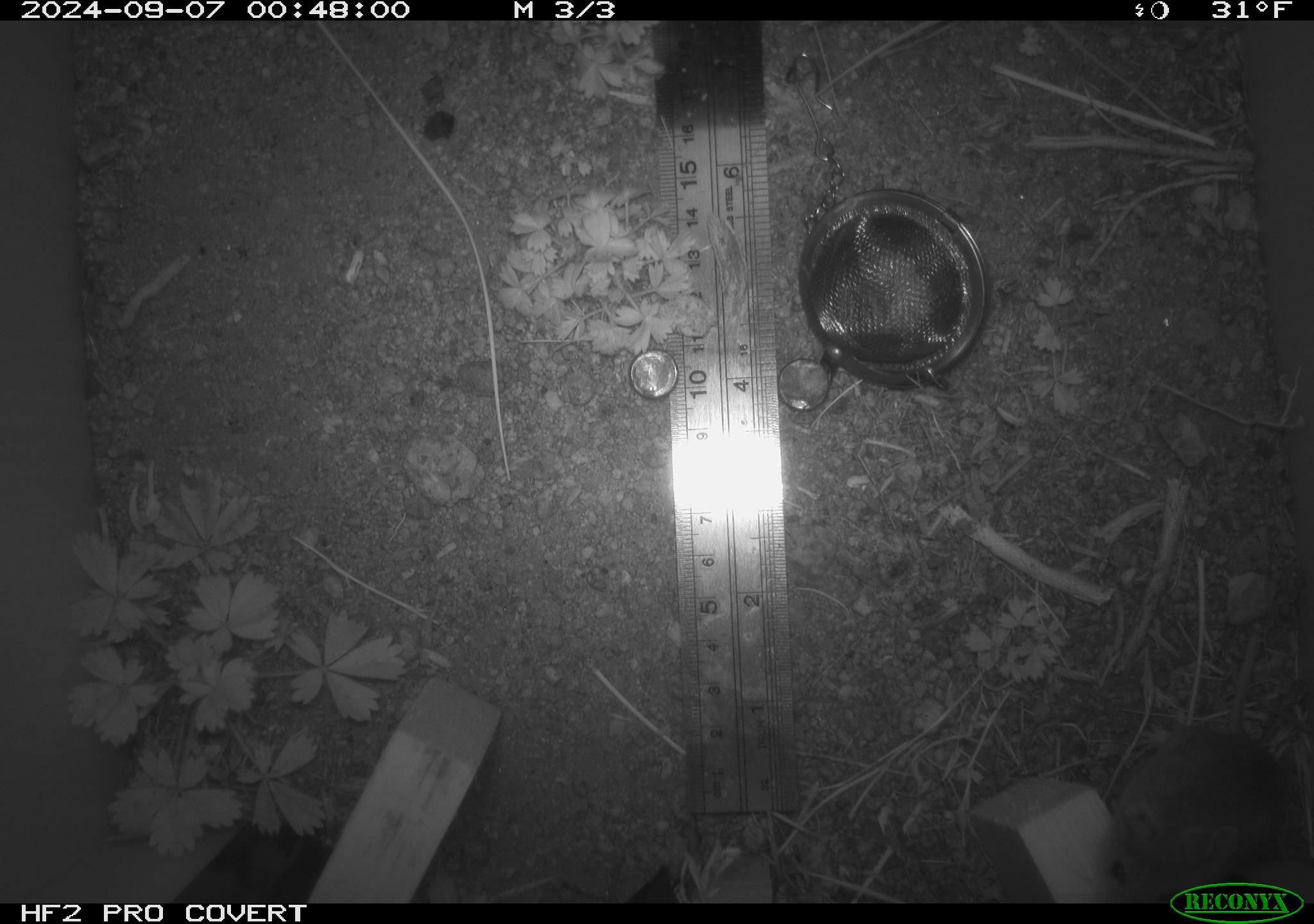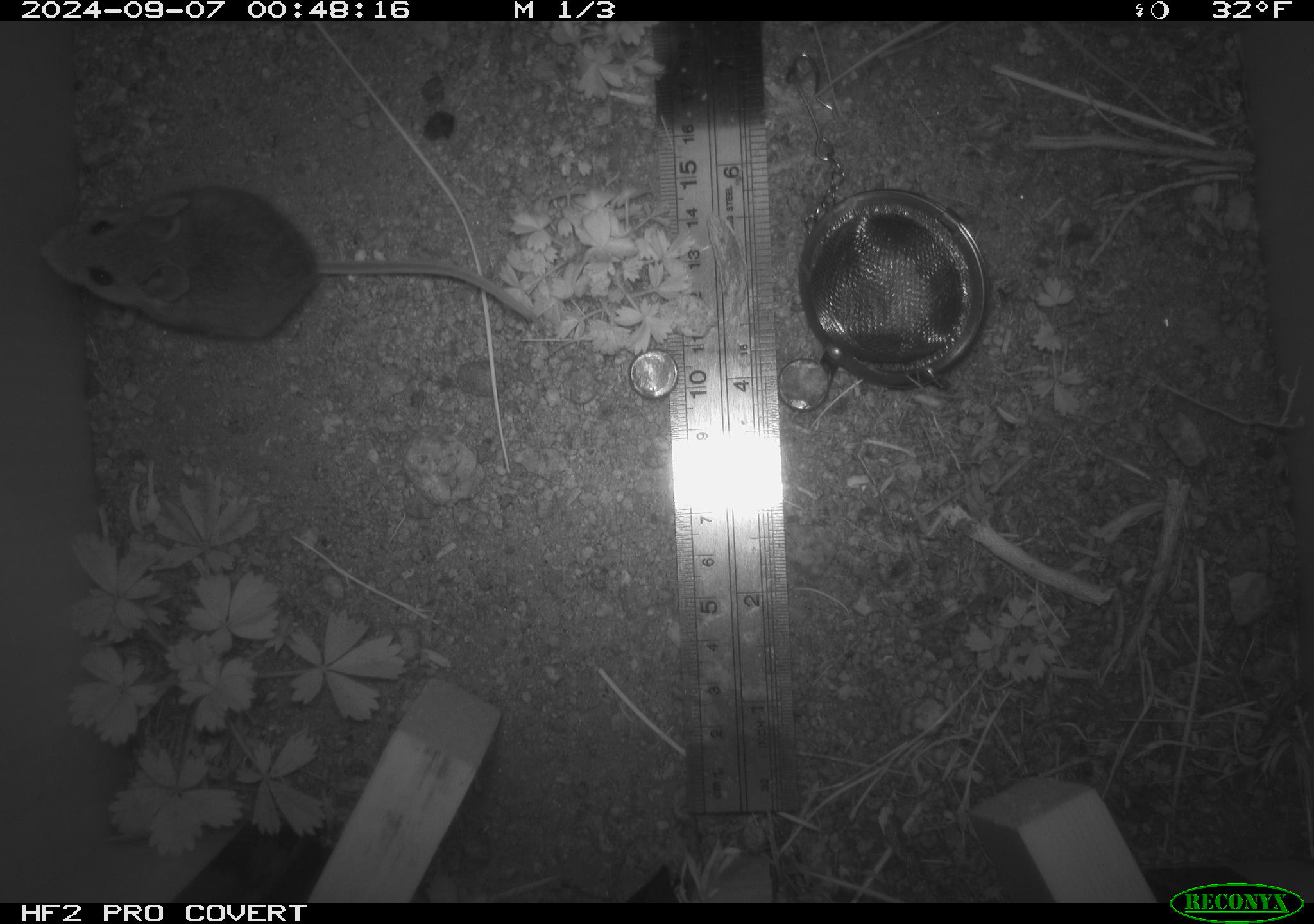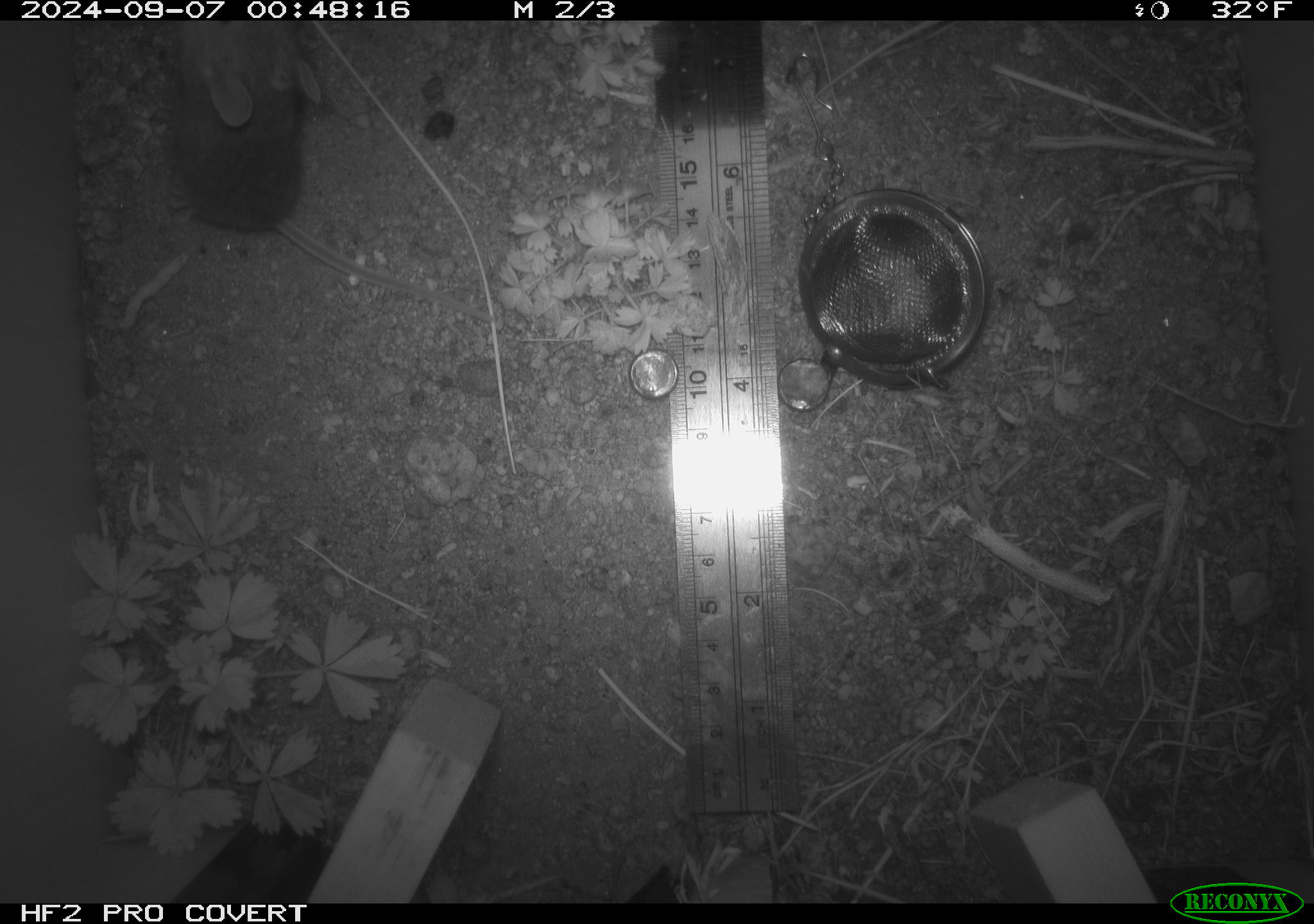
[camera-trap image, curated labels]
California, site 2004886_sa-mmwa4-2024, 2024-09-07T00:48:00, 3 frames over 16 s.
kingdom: Animalia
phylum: Chordata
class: Mammalia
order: Rodentia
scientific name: Rodentia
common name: mouse species